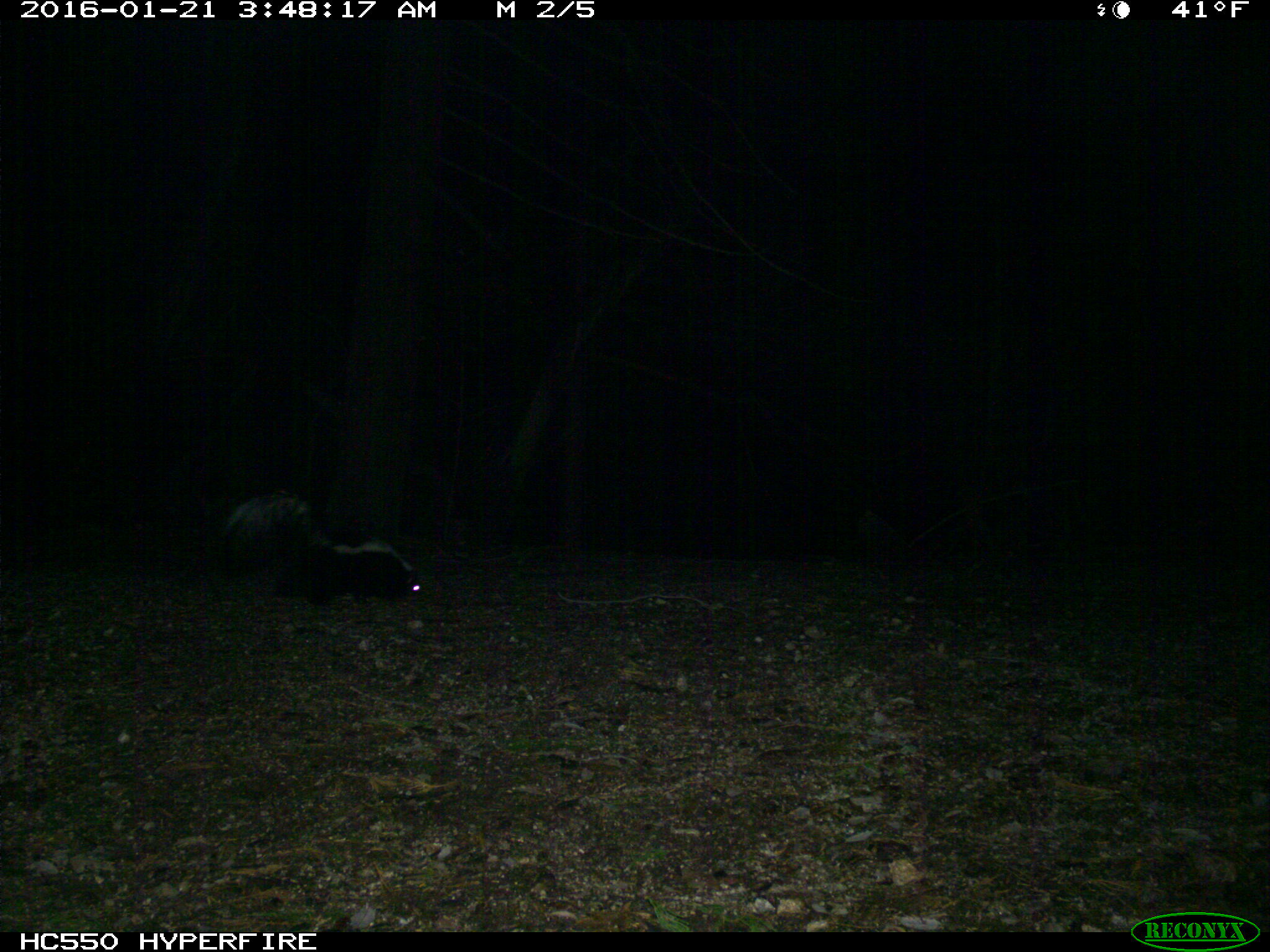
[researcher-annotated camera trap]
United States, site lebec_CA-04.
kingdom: Animalia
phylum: Chordata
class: Mammalia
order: Carnivora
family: Mephitidae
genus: Mephitis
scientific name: Mephitis mephitis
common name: striped skunk